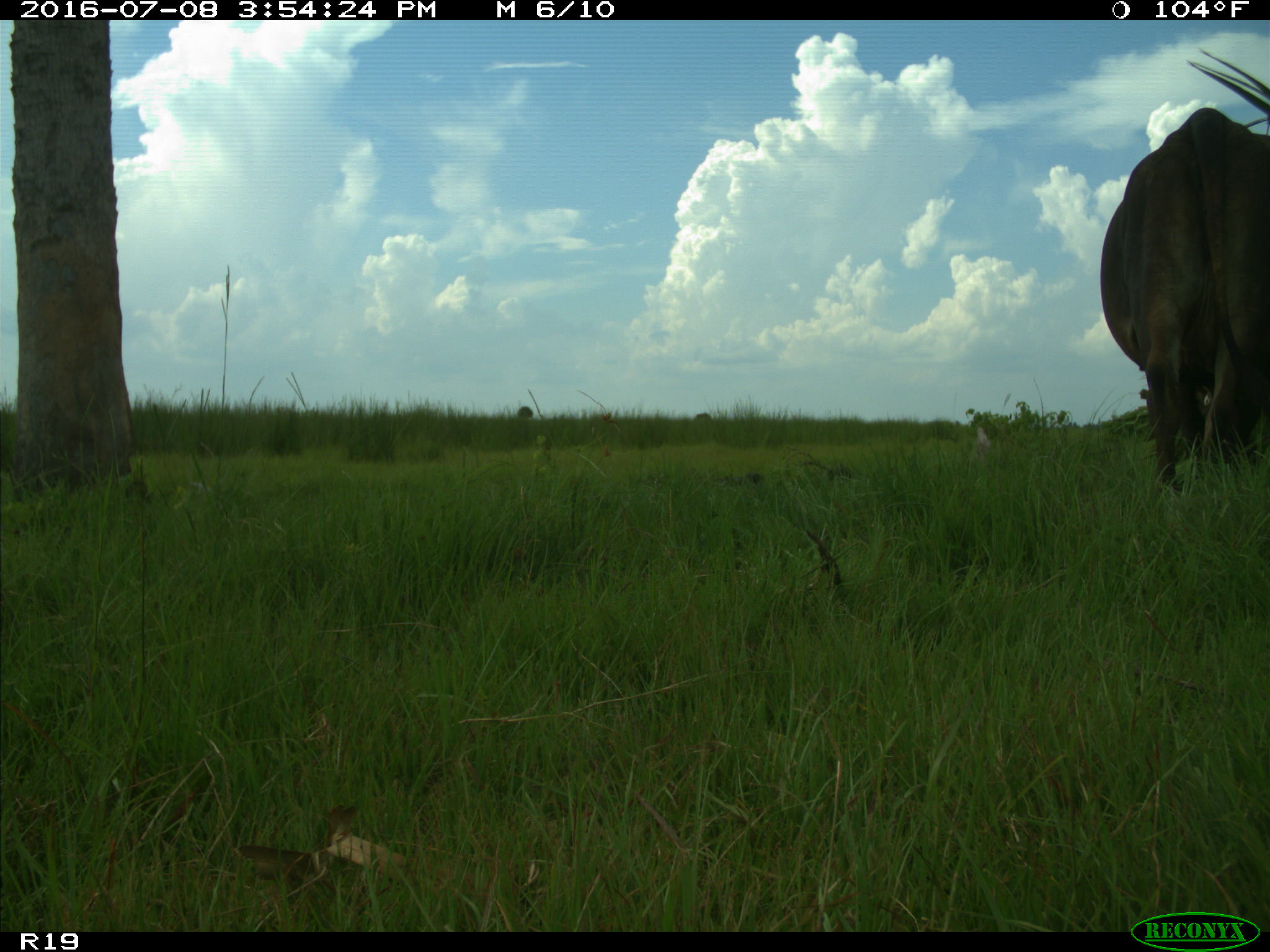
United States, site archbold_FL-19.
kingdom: Animalia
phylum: Chordata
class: Mammalia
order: Artiodactyla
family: Bovidae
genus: Bos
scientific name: Bos taurus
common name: domestic cow